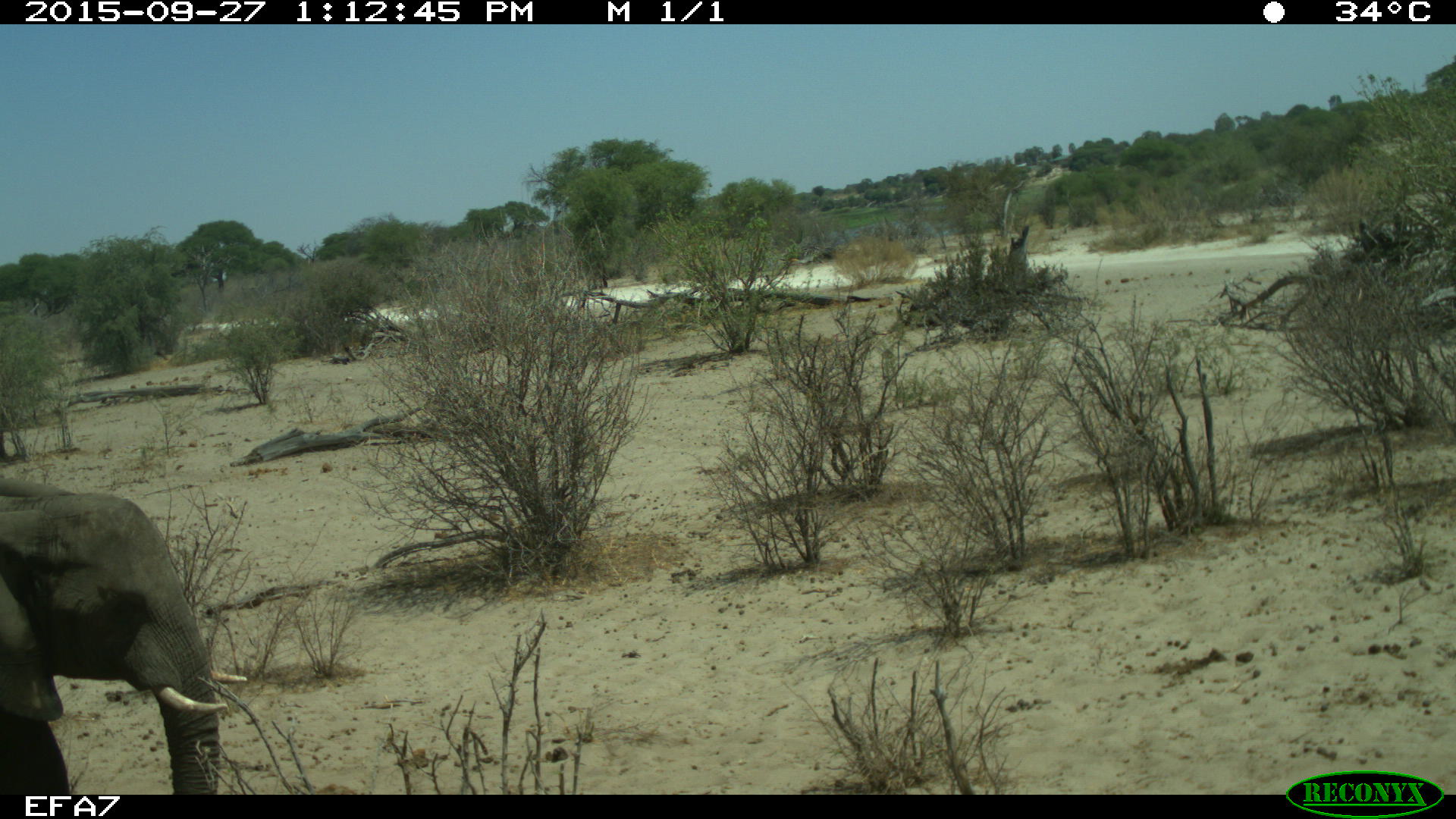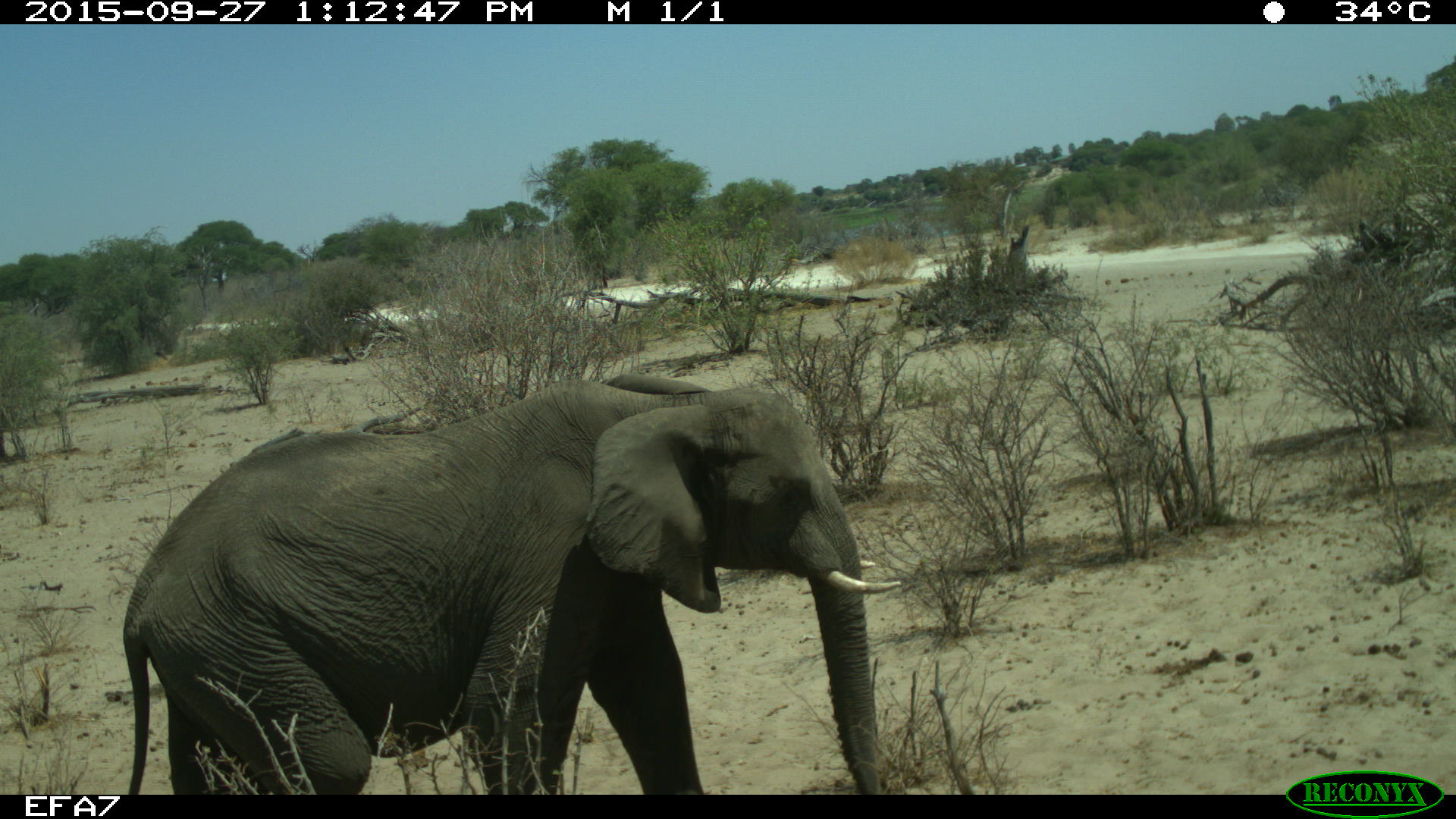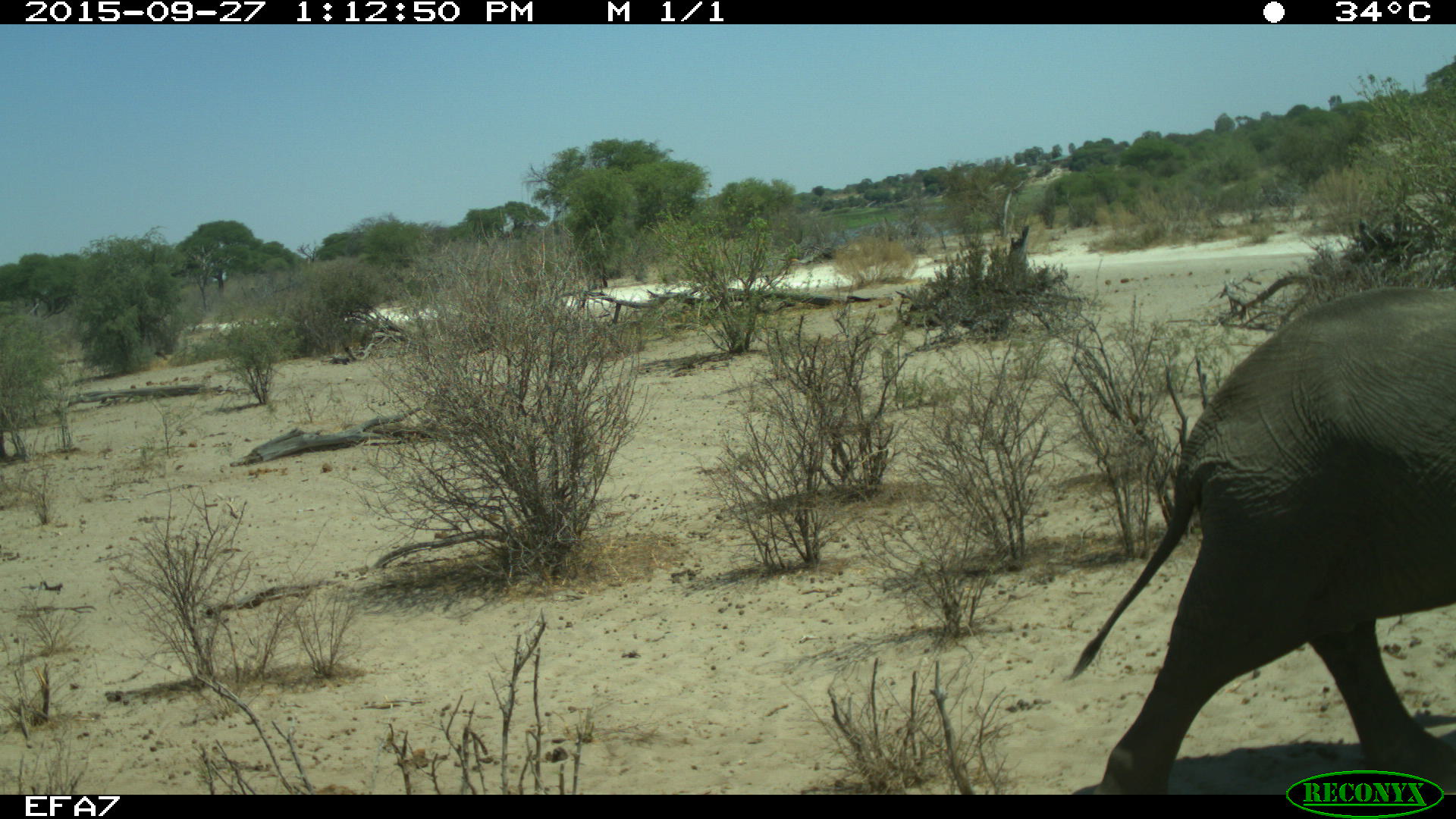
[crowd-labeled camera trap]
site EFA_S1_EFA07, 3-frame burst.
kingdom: Animalia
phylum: Chordata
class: Mammalia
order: Proboscidea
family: Elephantidae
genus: Loxodonta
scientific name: Loxodonta africana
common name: african bush elephant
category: elephant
Elephant (african bush elephant) (Loxodonta africana), count 1. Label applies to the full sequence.